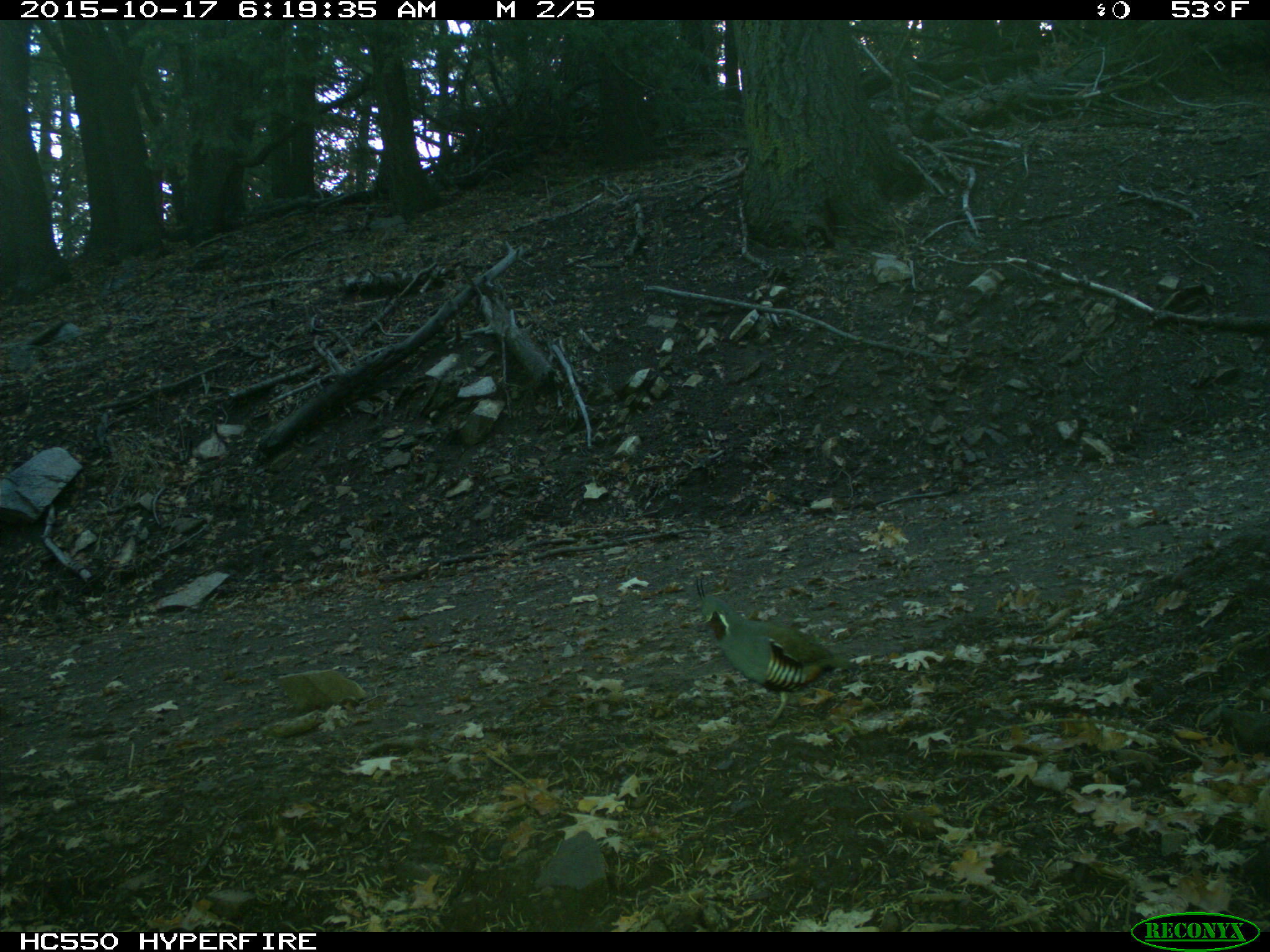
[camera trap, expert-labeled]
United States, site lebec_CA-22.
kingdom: Animalia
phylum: Chordata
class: Aves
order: Galliformes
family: Odontophoridae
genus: Callipepla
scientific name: Callipepla californica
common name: california quail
Callipepla californica (california quail).